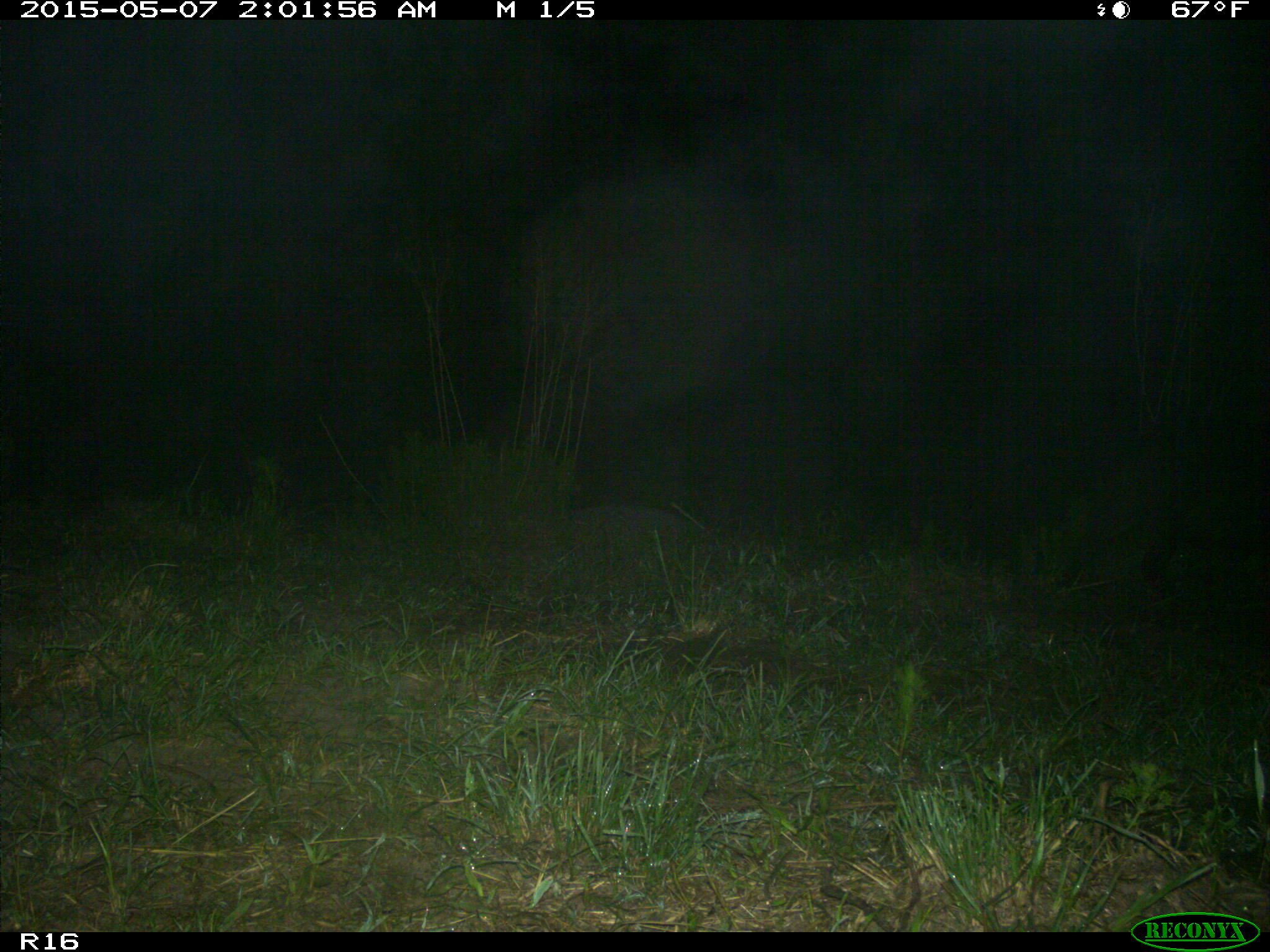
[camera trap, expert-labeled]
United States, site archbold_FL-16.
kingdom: Animalia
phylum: Chordata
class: Mammalia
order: Artiodactyla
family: Suidae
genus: Sus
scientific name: Sus scrofa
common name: wild boar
Sus scrofa (wild boar).